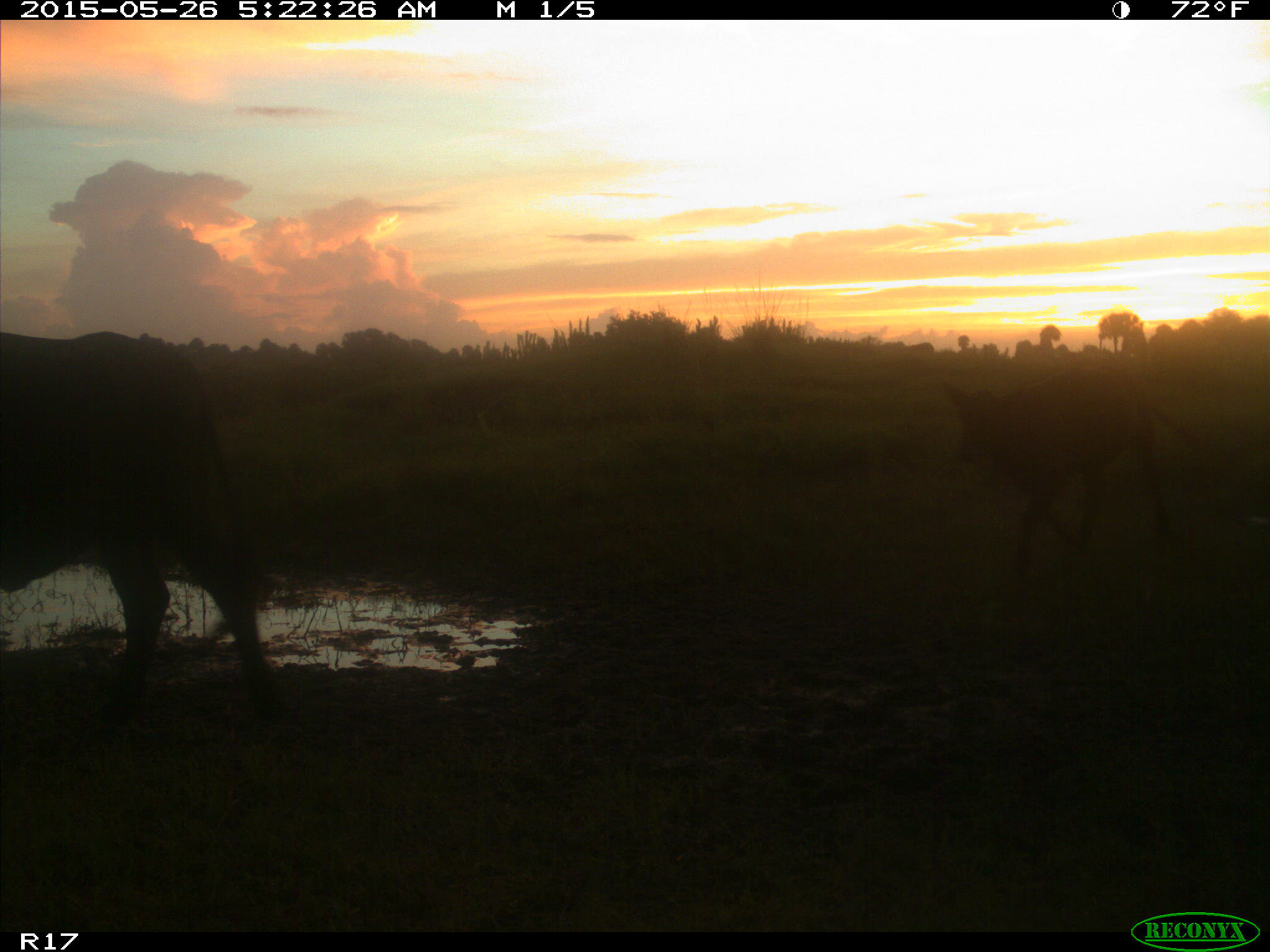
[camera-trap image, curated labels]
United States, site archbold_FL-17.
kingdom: Animalia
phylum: Chordata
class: Mammalia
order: Artiodactyla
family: Bovidae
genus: Bos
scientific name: Bos taurus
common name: domestic cow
Bos taurus (domestic cow).